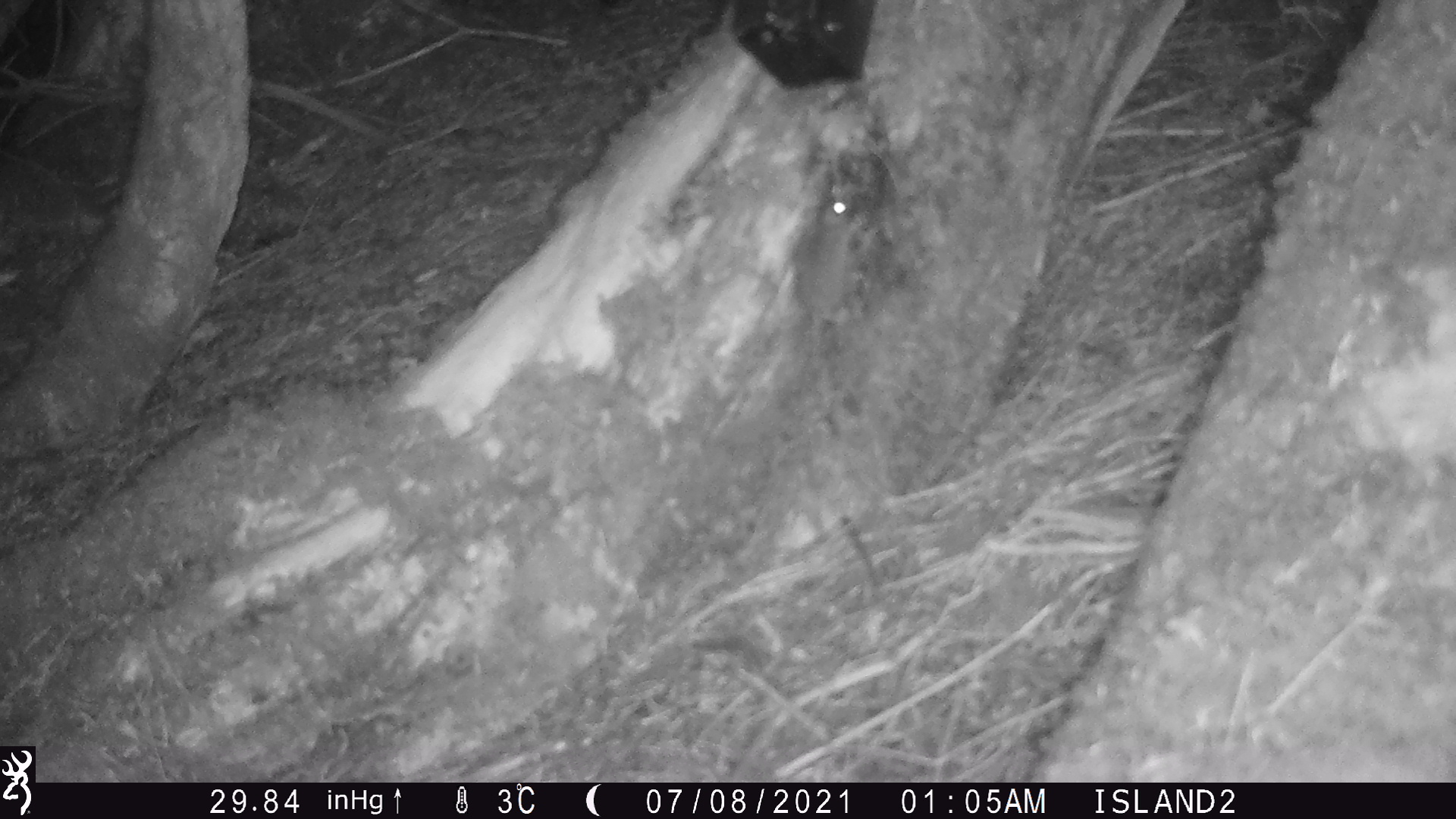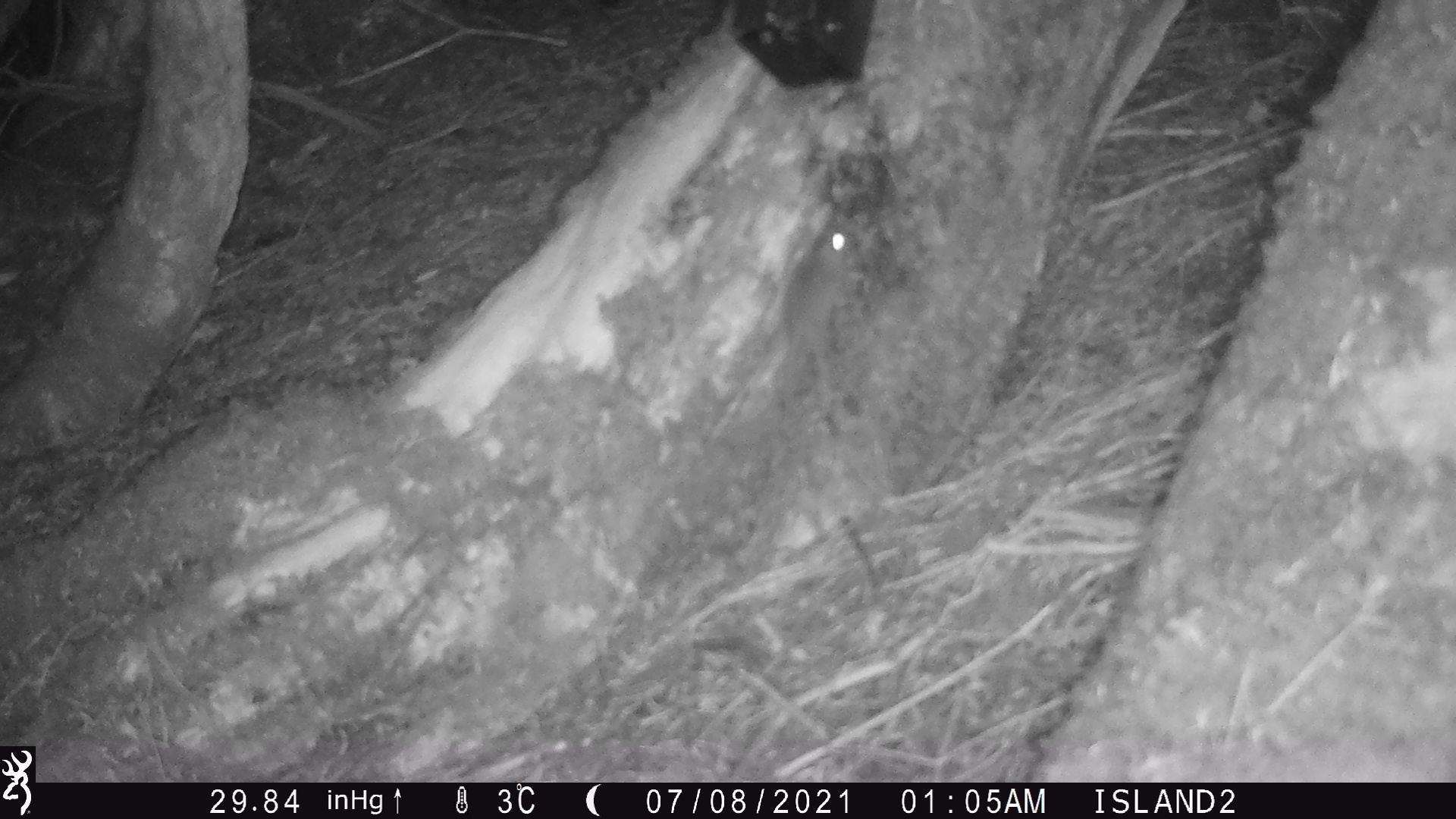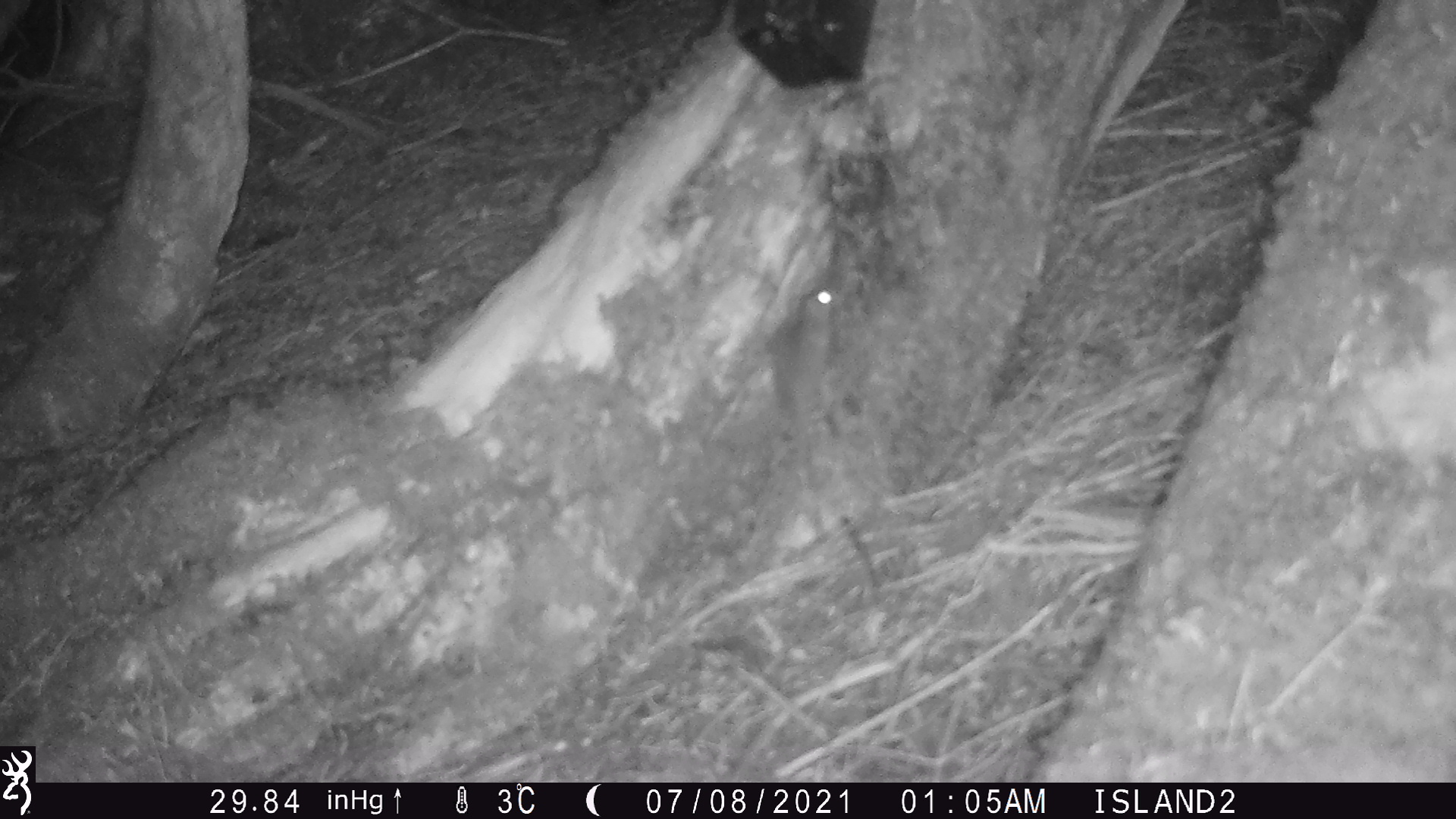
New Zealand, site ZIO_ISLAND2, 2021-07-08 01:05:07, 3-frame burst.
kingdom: Animalia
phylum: Chordata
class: Mammalia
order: Rodentia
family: Muridae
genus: Rattus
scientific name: Rattus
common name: rat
Rat (Rattus).